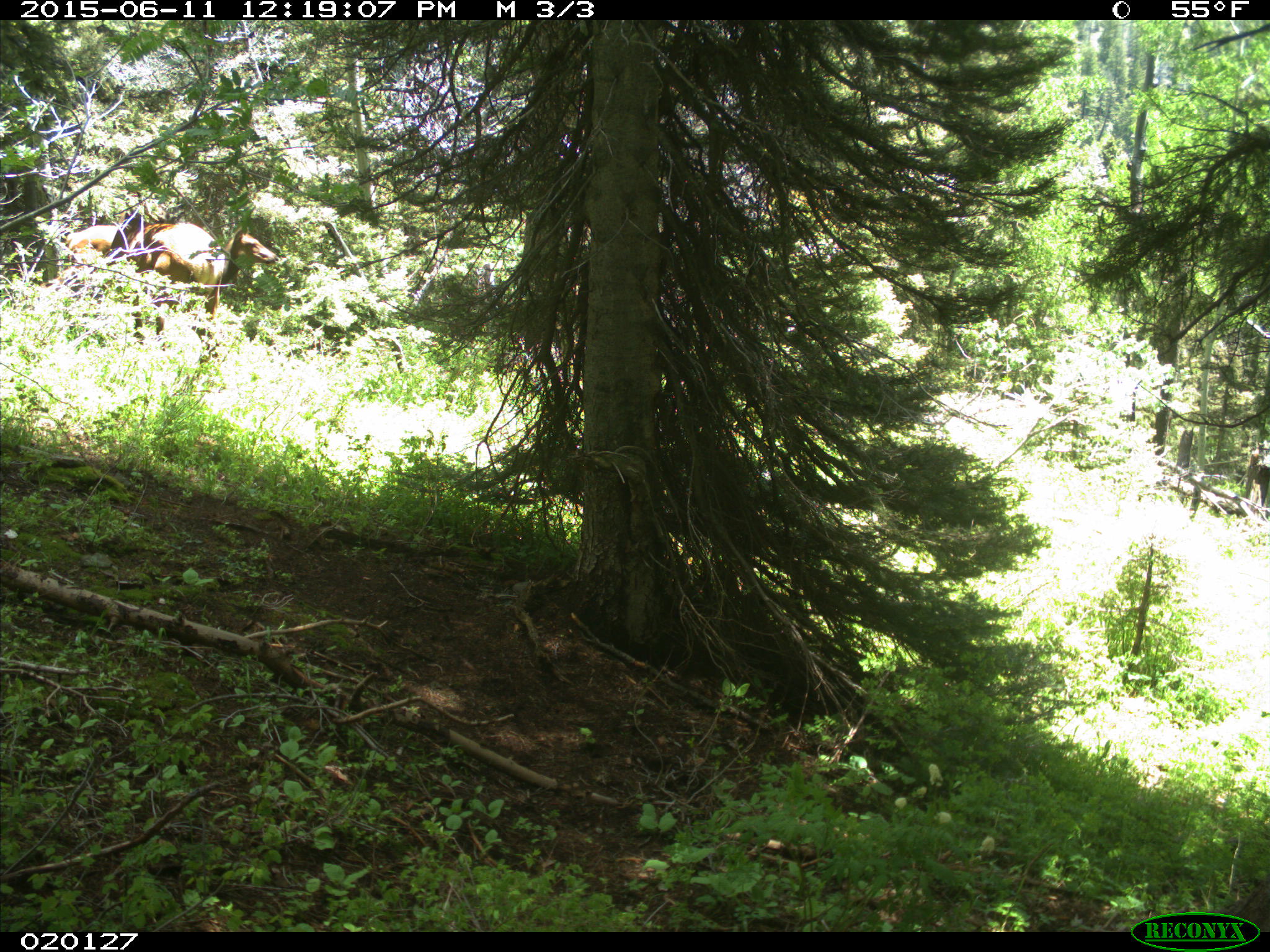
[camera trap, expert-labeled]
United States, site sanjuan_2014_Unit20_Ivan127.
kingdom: Animalia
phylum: Chordata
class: Mammalia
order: Artiodactyla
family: Cervidae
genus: Cervus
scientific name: Cervus elaphus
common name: red deer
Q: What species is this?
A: Cervus elaphus (red deer).